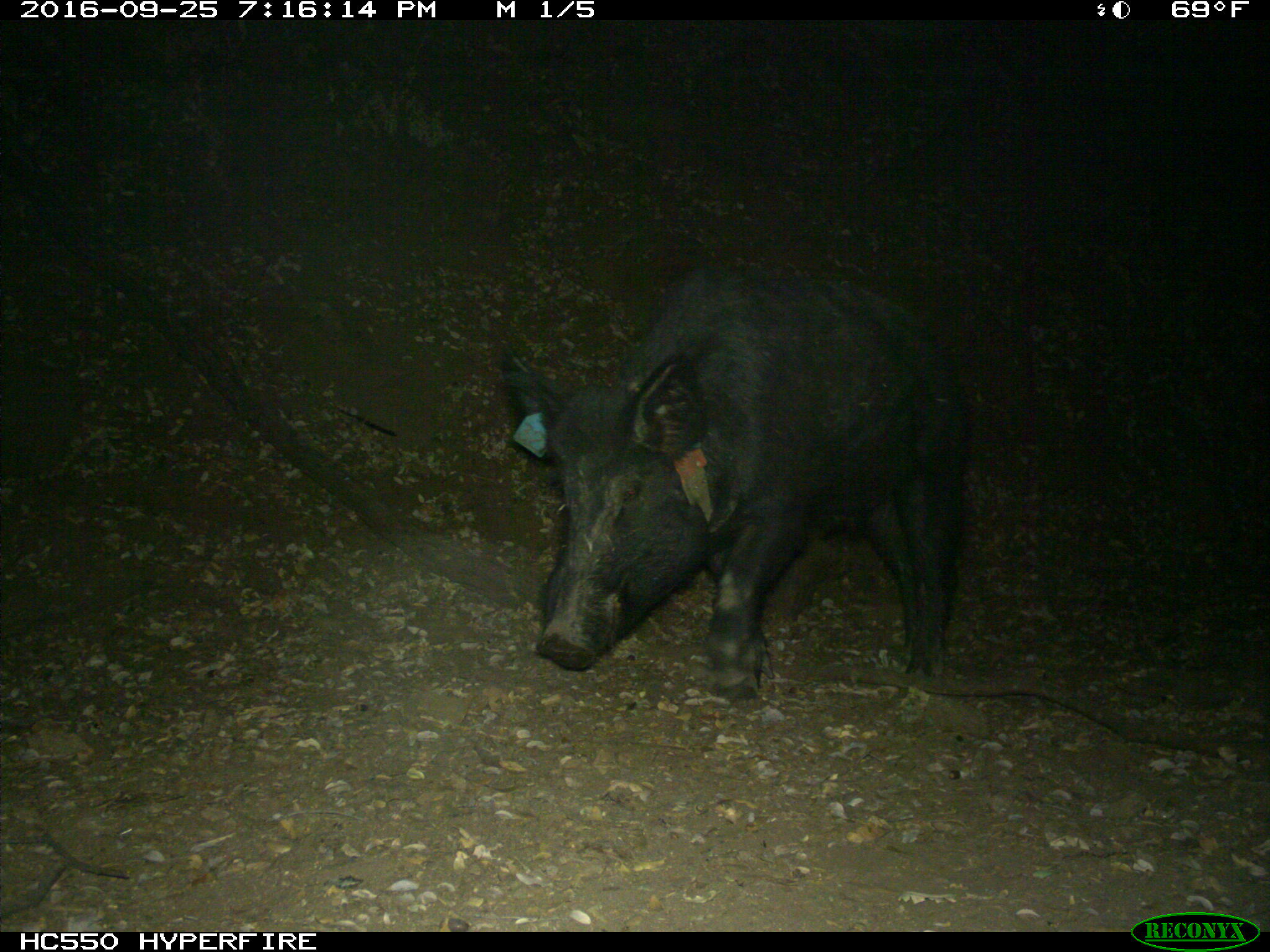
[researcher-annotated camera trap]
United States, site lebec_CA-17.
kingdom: Animalia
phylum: Chordata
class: Mammalia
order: Artiodactyla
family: Suidae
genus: Sus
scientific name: Sus scrofa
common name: wild boar